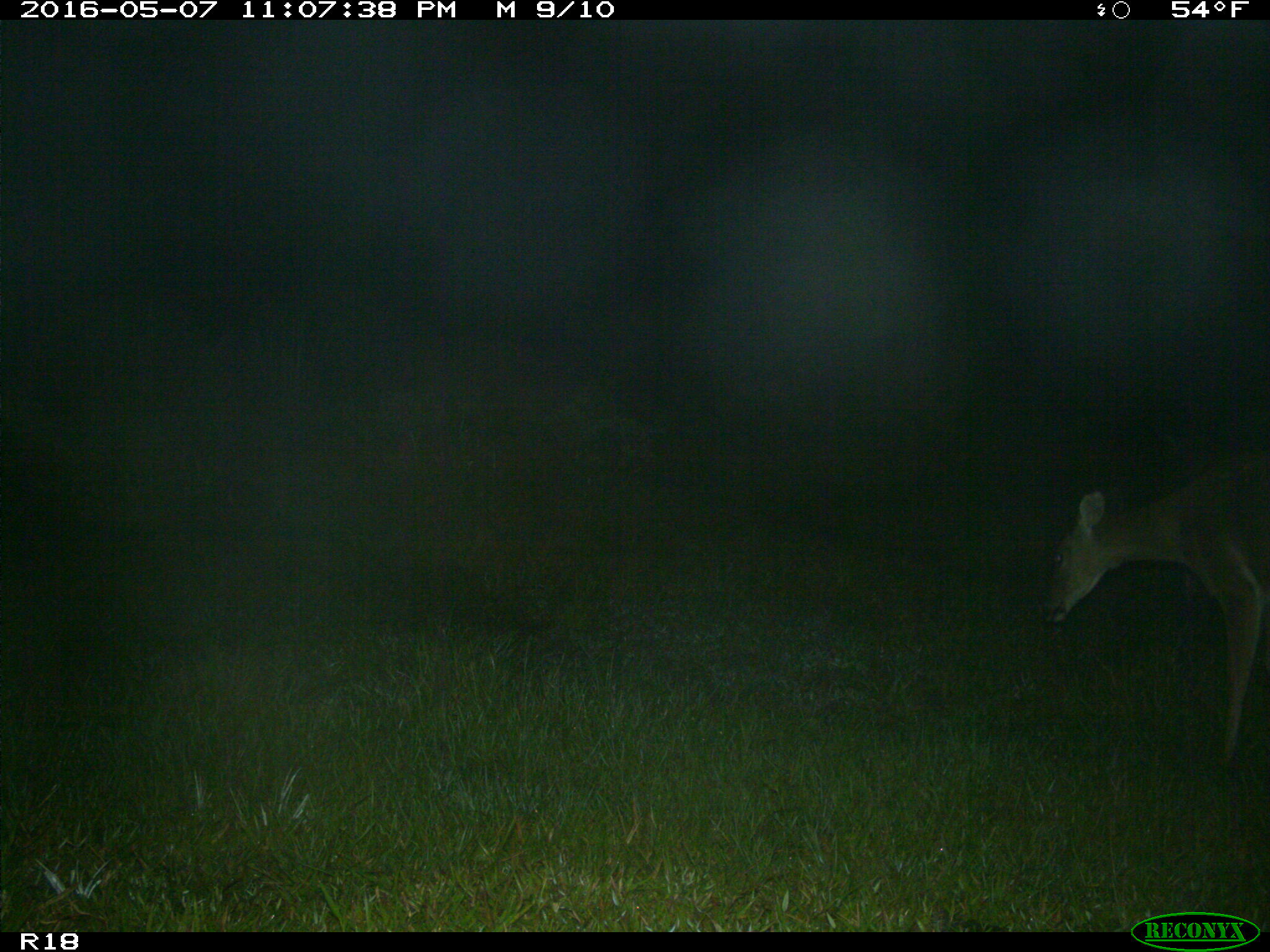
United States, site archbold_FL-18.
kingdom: Animalia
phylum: Chordata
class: Mammalia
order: Artiodactyla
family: Cervidae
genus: Odocoileus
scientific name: Odocoileus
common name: deer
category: unidentified deer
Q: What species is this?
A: Unidentified deer (deer) (Odocoileus).